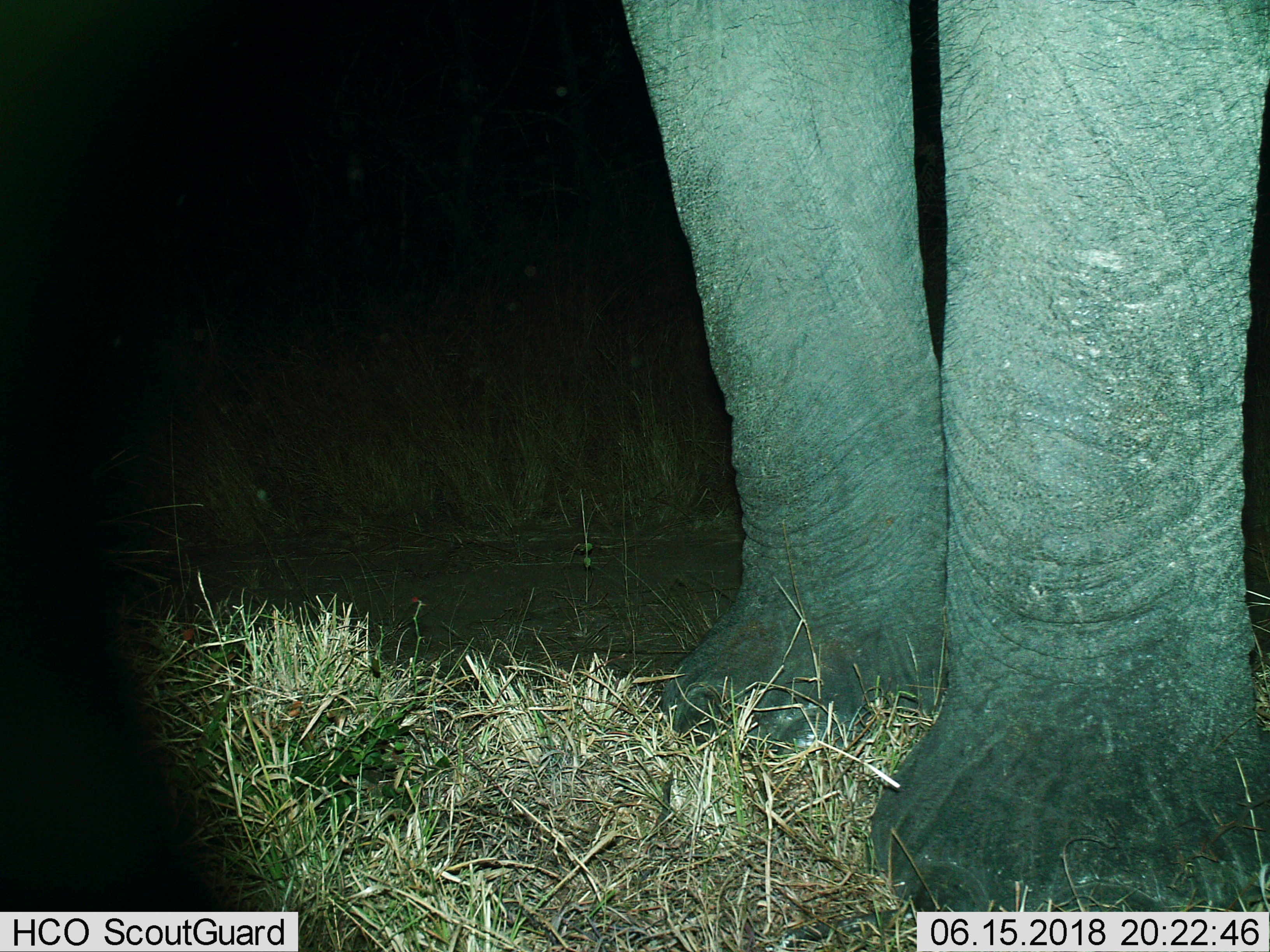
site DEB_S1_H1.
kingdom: Animalia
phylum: Chordata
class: Mammalia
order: Proboscidea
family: Elephantidae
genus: Loxodonta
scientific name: Loxodonta africana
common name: african bush elephant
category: elephant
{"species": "elephant (african bush elephant) (Loxodonta africana)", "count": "1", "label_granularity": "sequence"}